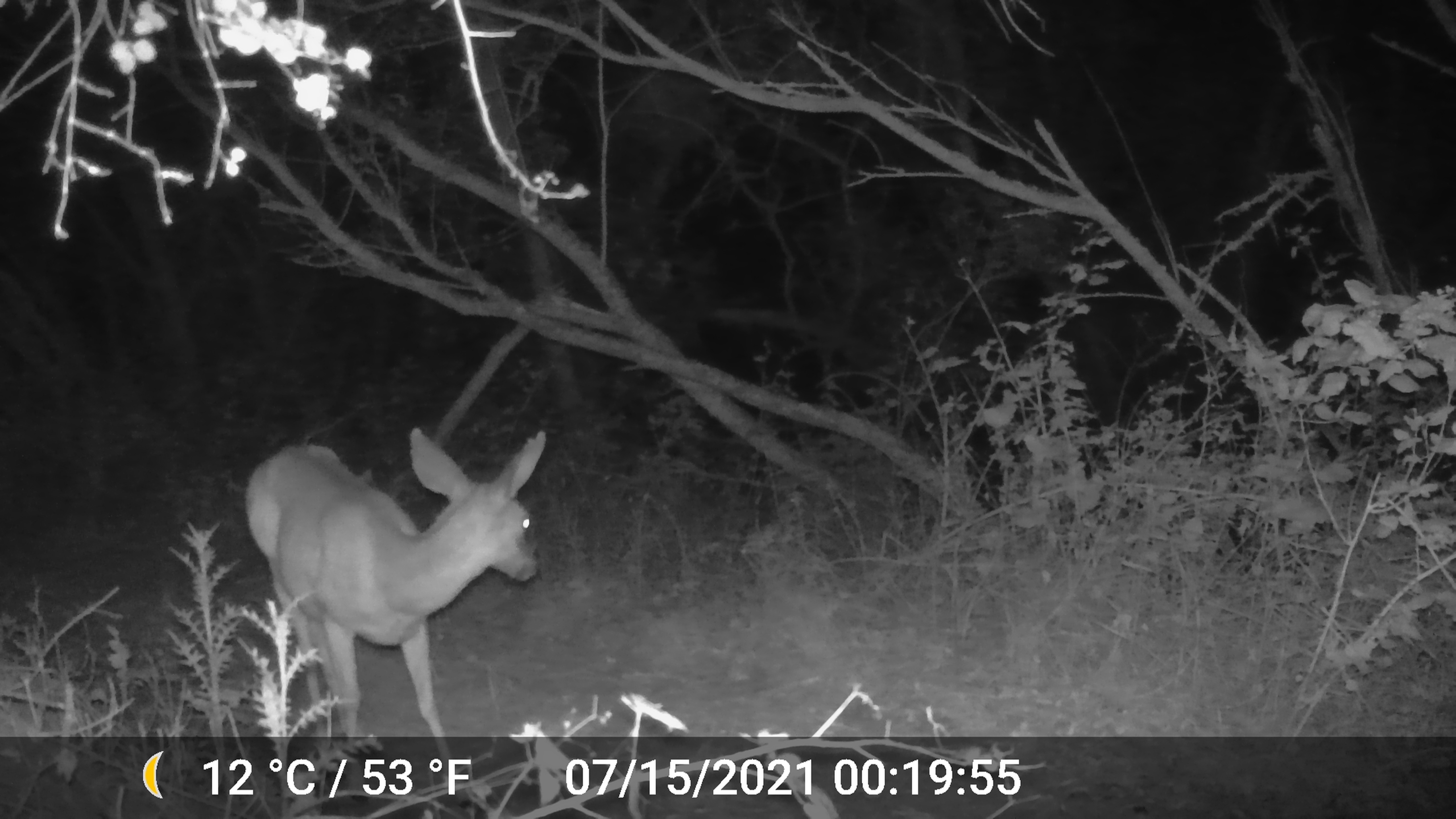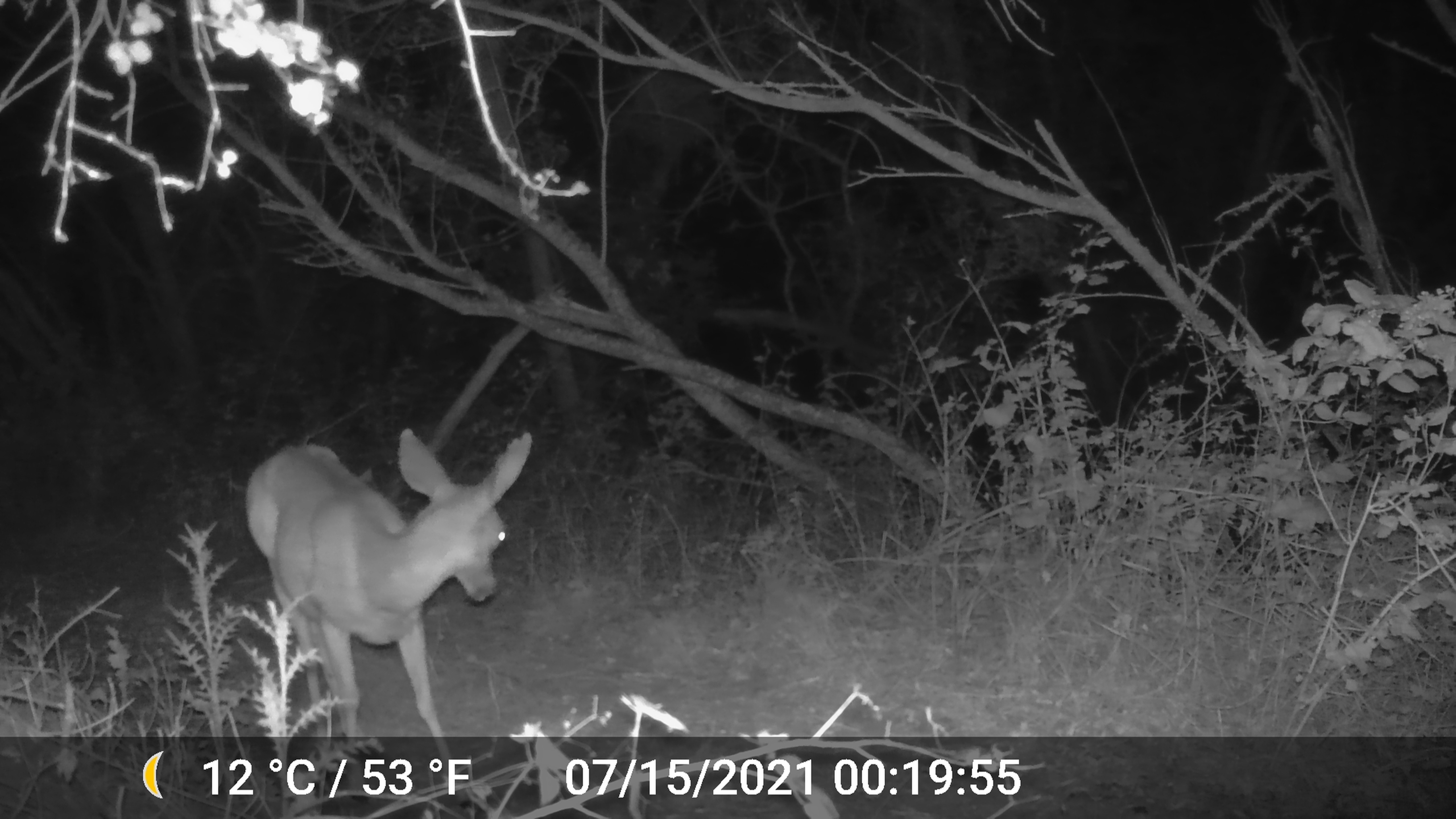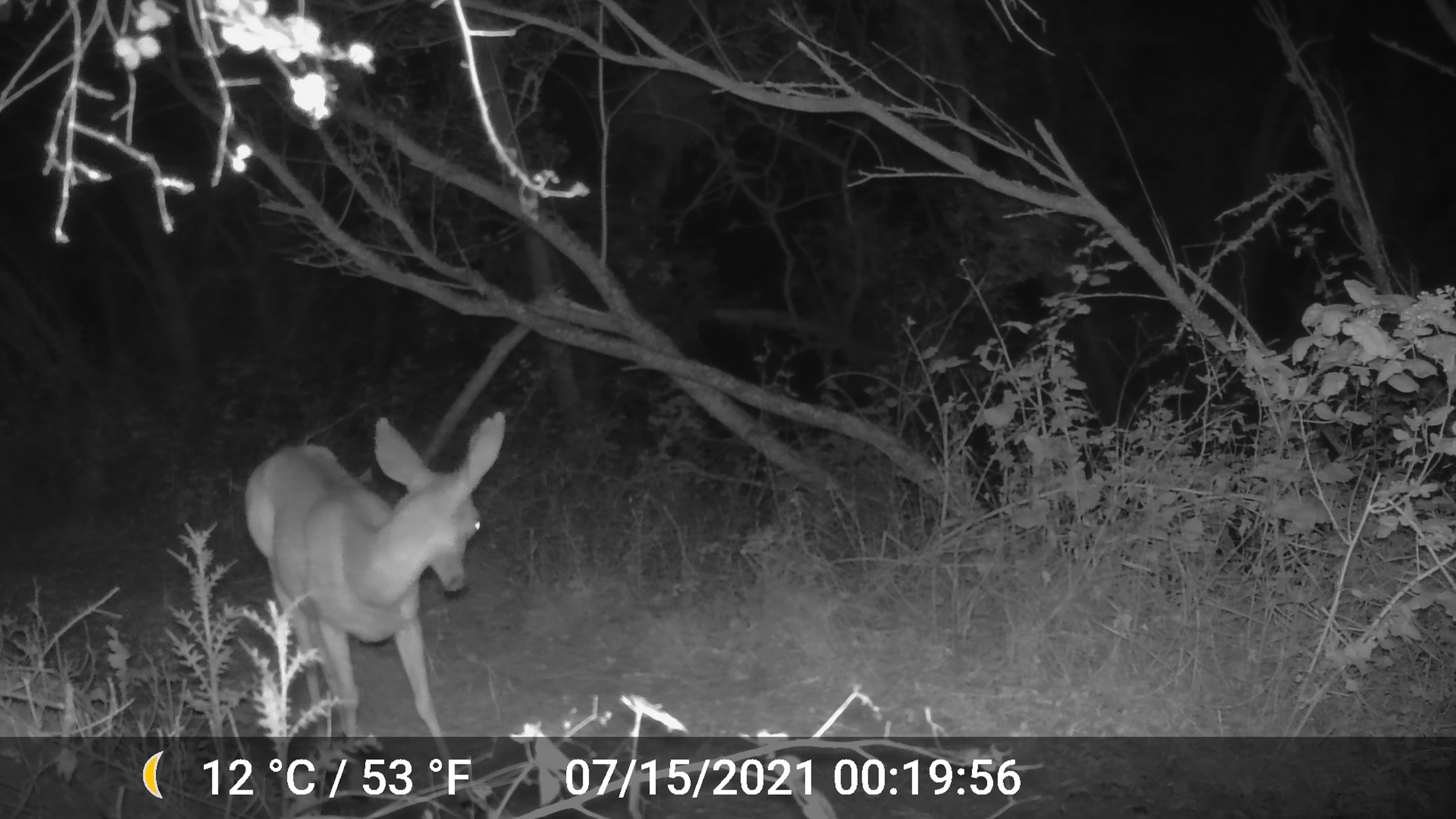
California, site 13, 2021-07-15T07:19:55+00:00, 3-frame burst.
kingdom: Animalia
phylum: Chordata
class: Mammalia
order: Artiodactyla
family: Cervidae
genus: Odocoileus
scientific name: Odocoileus hemionus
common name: mule deer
Mule deer (Odocoileus hemionus).